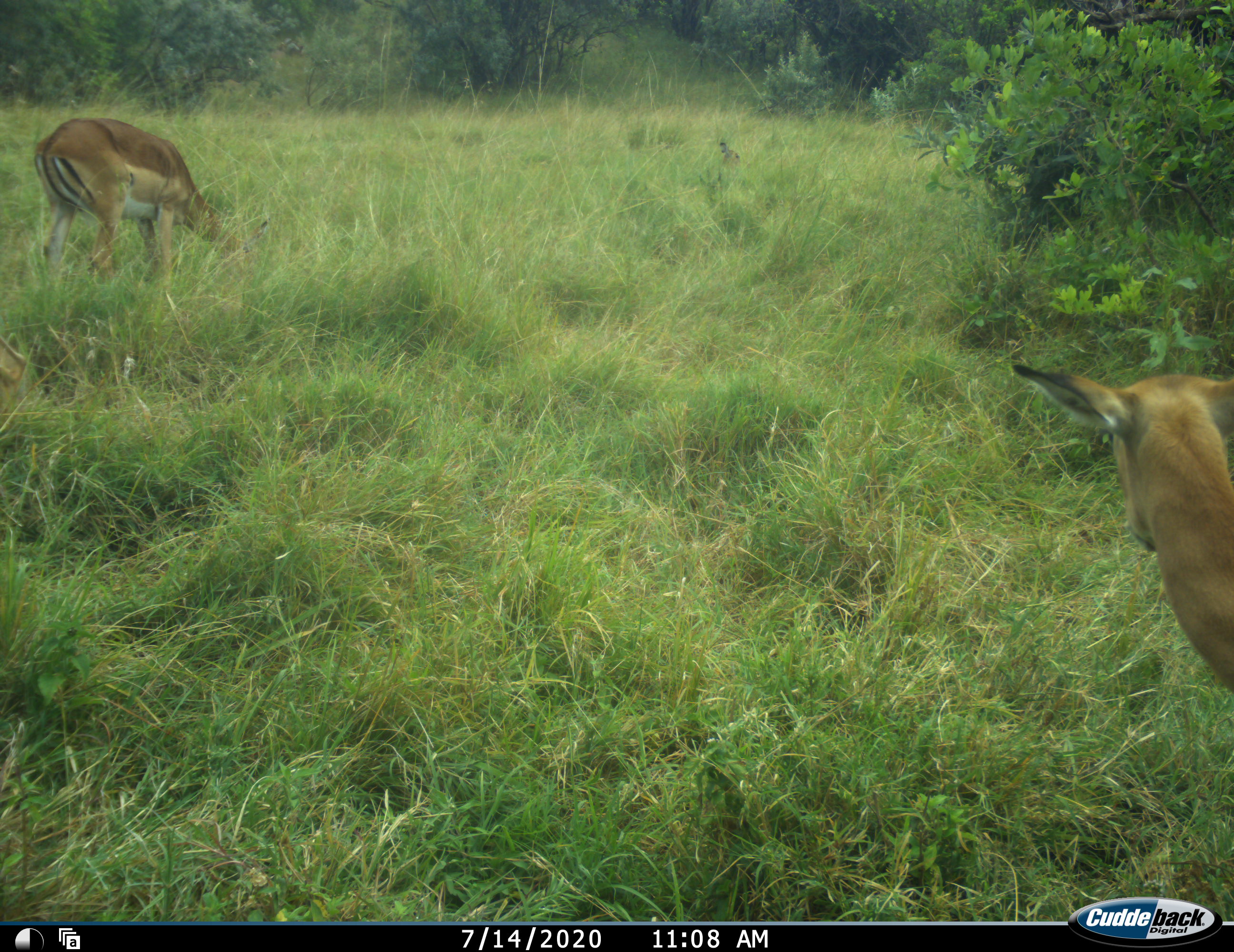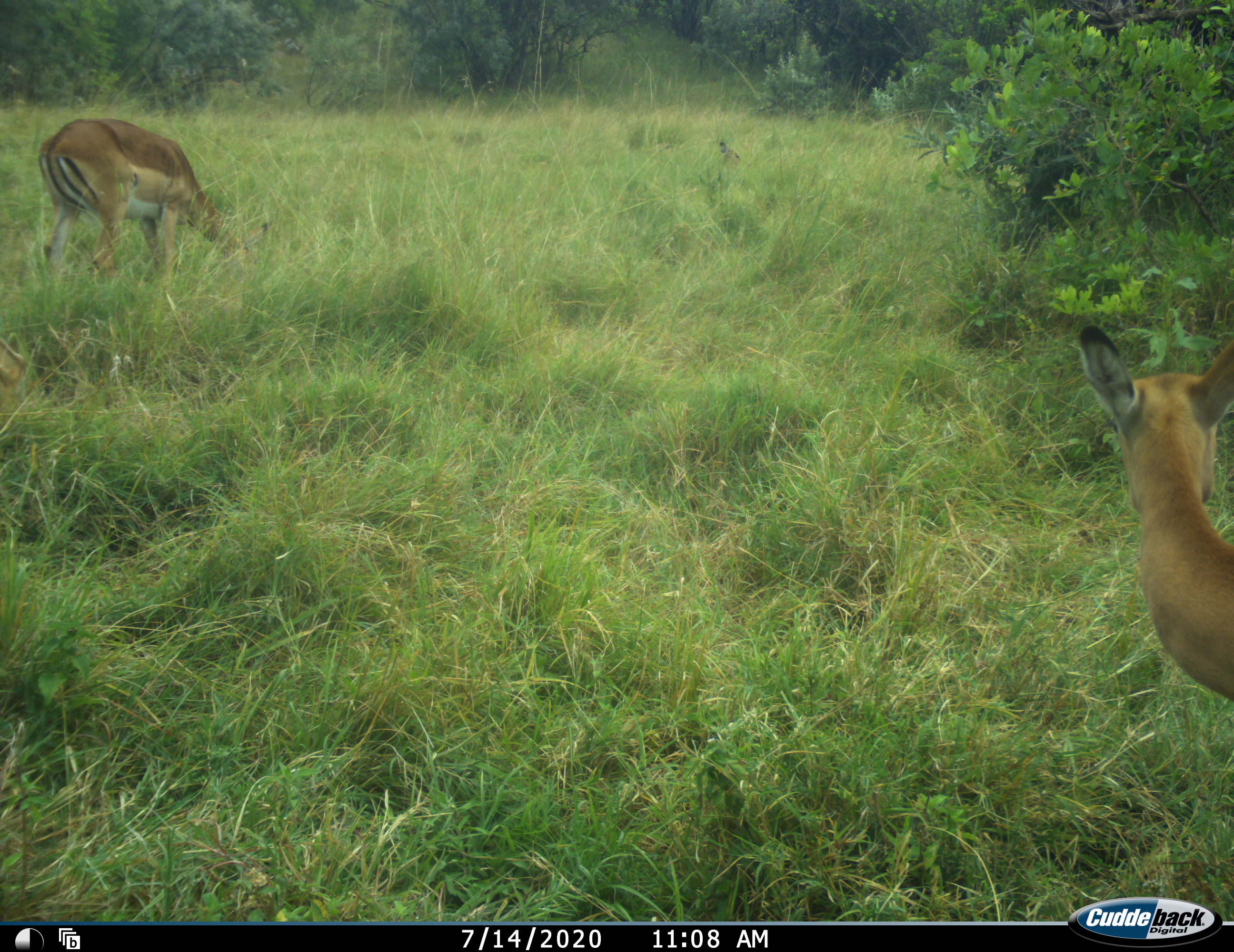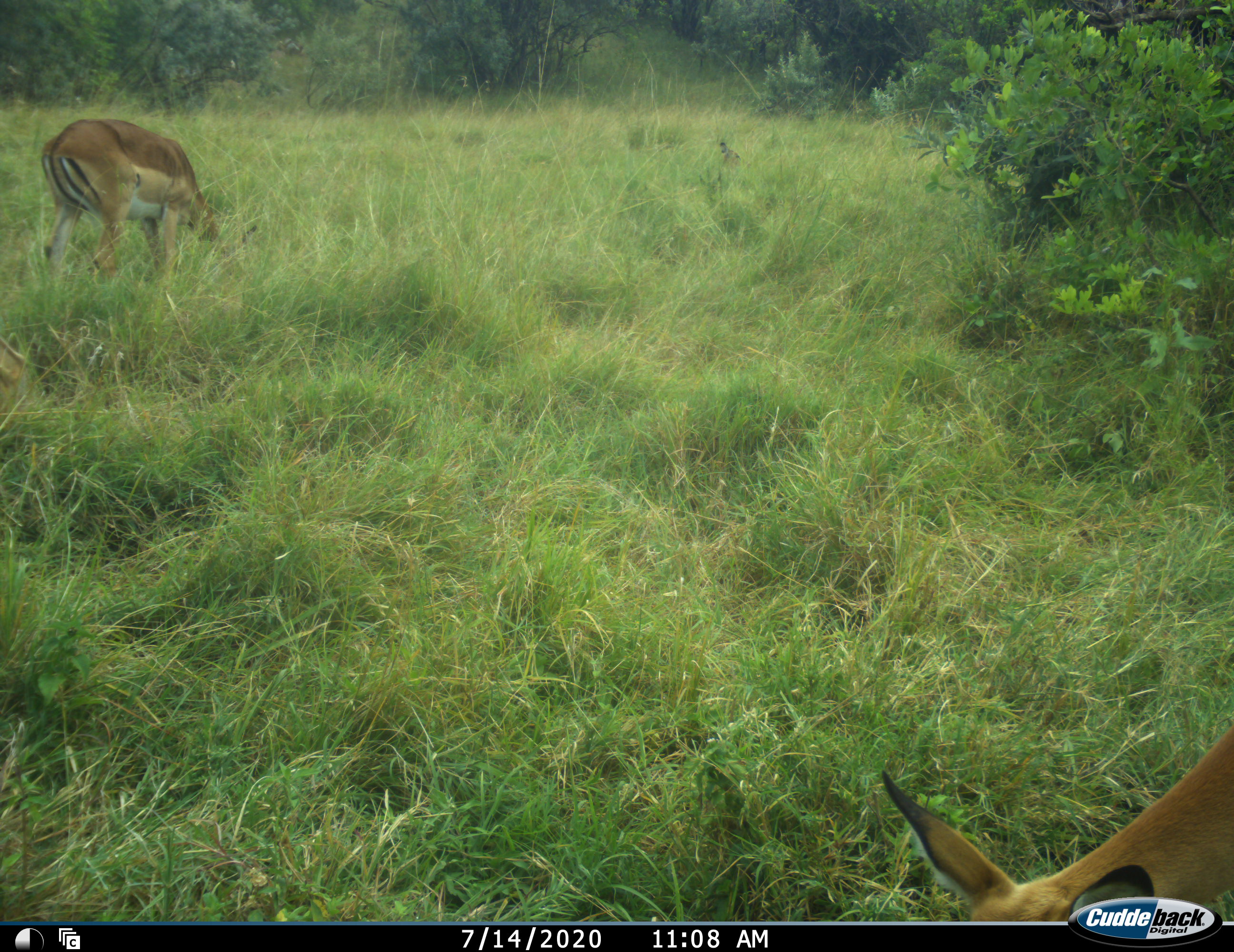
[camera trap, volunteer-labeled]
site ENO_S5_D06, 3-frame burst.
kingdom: Animalia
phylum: Chordata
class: Mammalia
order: Artiodactyla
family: Bovidae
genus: Aepyceros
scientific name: Aepyceros melampus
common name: impala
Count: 2.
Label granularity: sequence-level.